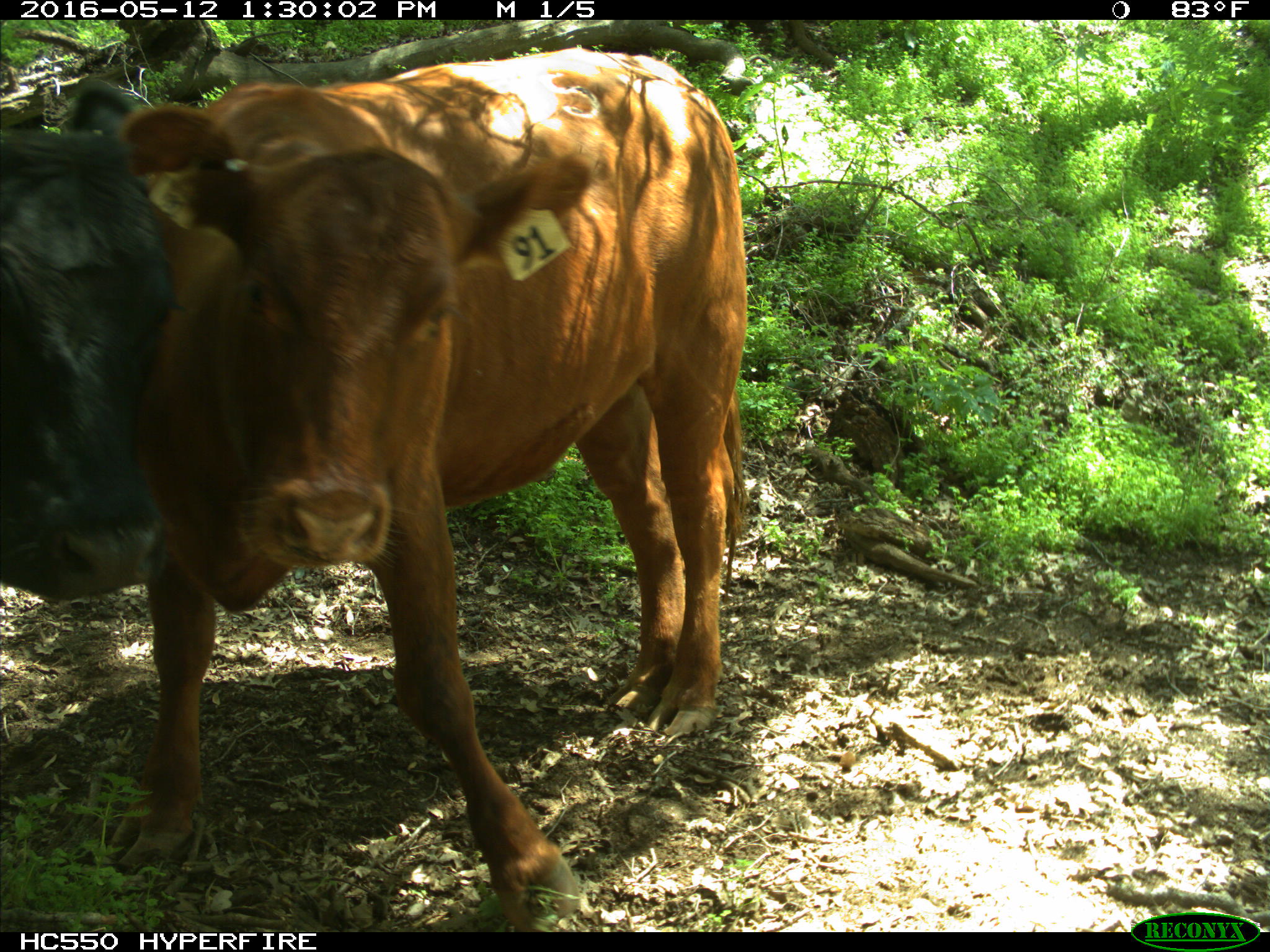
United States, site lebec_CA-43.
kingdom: Animalia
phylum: Chordata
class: Mammalia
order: Artiodactyla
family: Bovidae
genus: Bos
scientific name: Bos taurus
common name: domestic cow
Bos taurus (domestic cow).